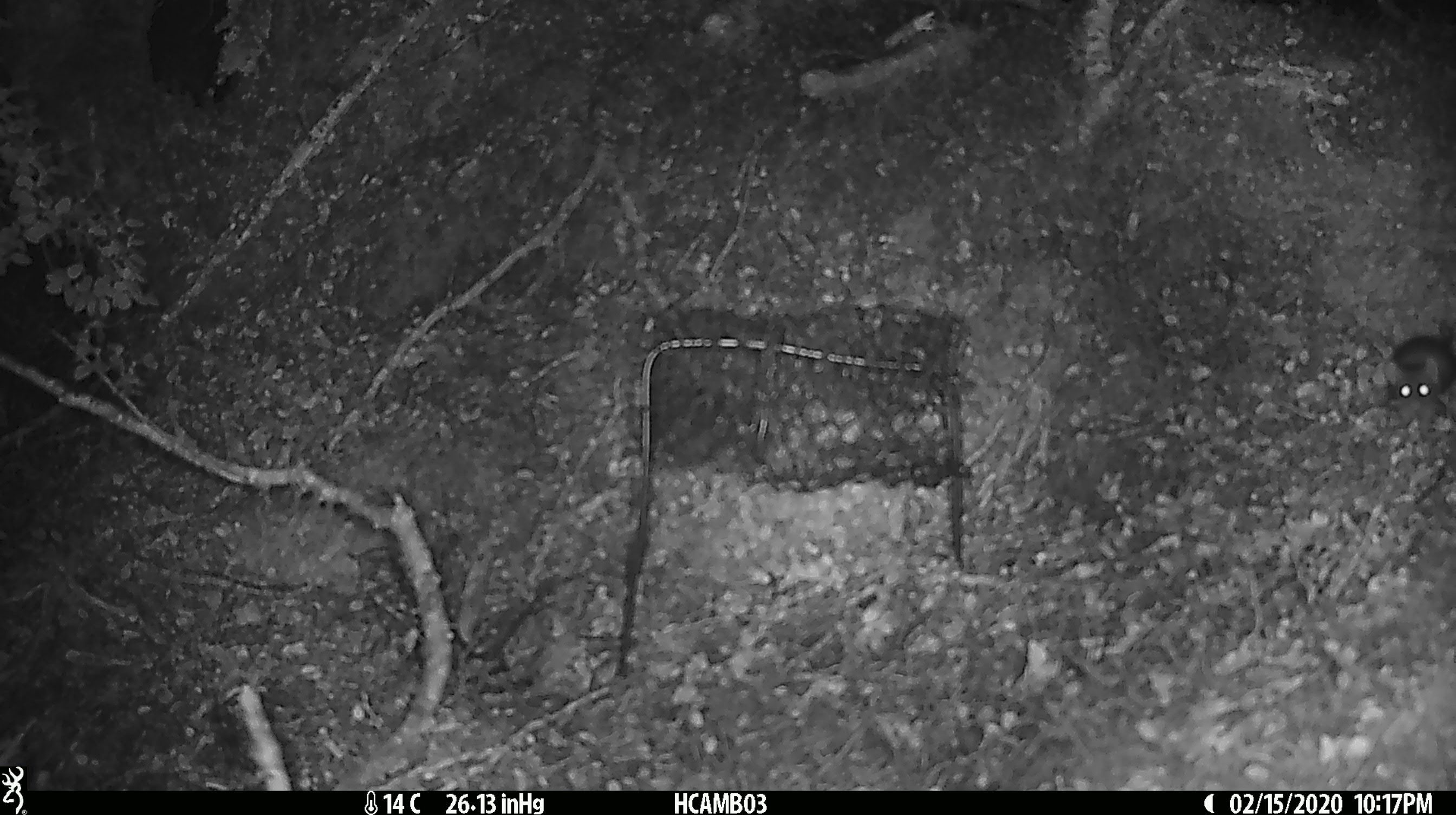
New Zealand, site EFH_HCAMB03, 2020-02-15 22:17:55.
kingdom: Animalia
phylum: Chordata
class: Mammalia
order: Rodentia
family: Muridae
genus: Mus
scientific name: Mus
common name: mouse